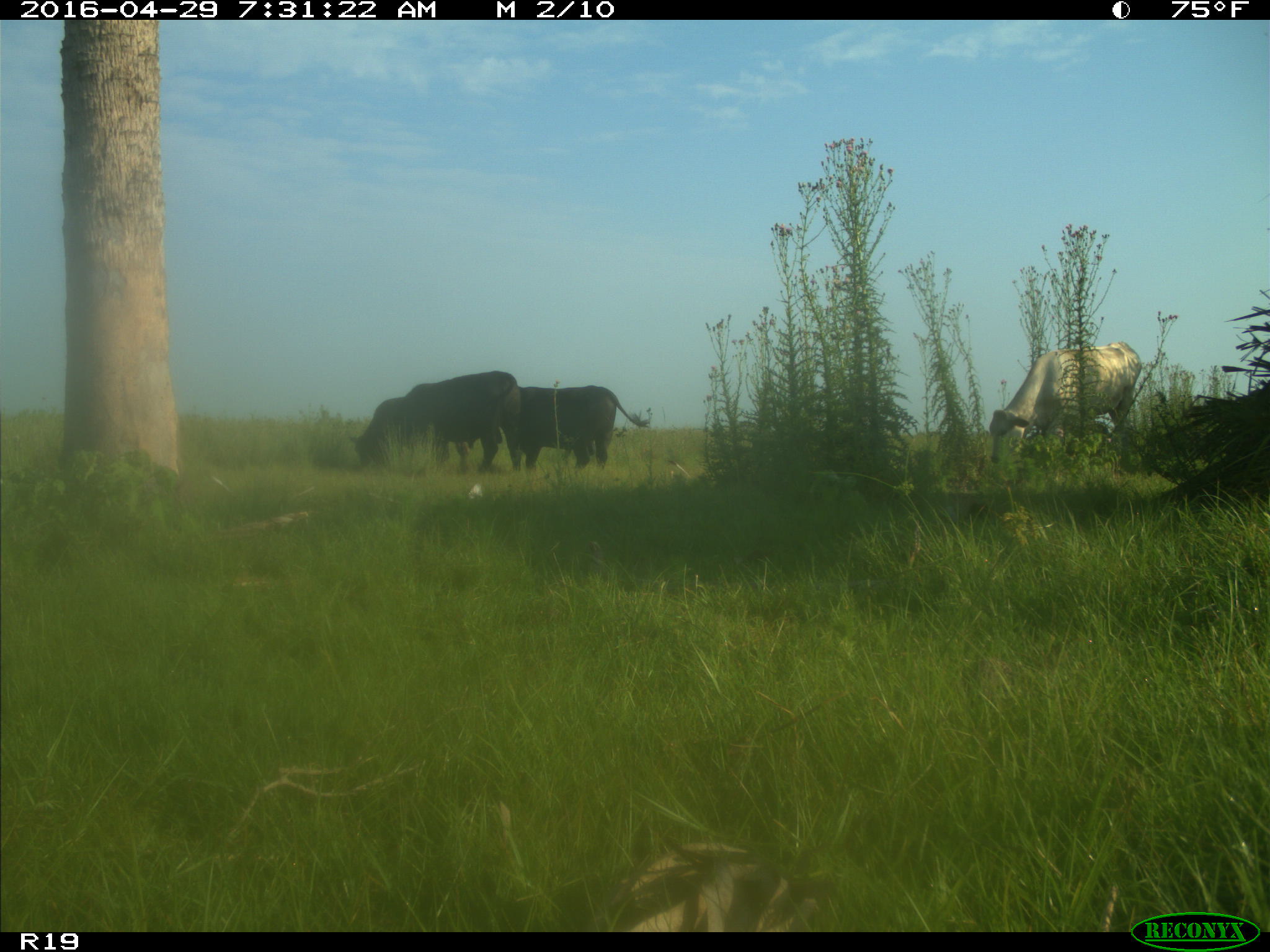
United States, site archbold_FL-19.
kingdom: Animalia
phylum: Chordata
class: Mammalia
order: Artiodactyla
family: Bovidae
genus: Bos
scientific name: Bos taurus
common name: domestic cow